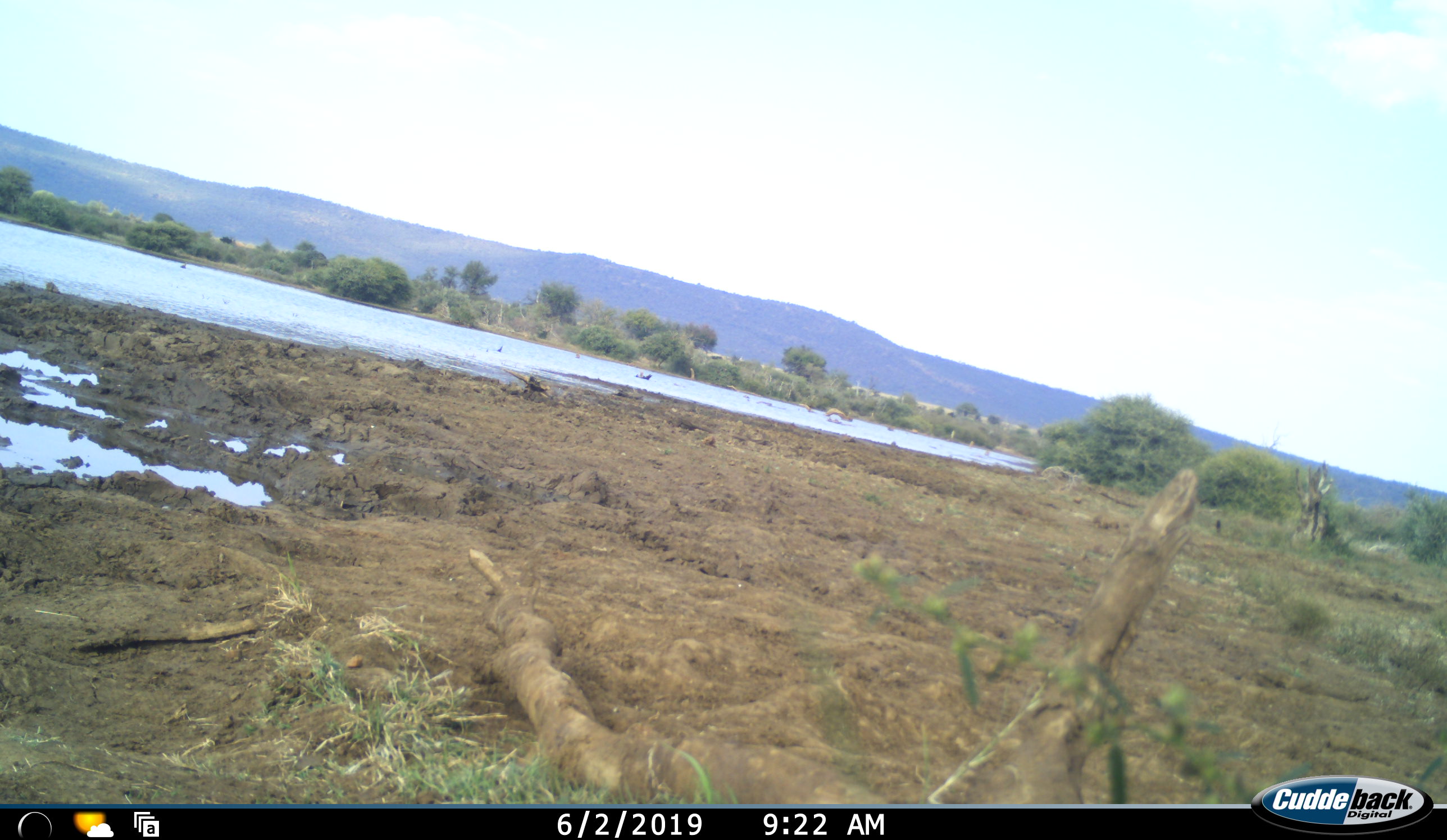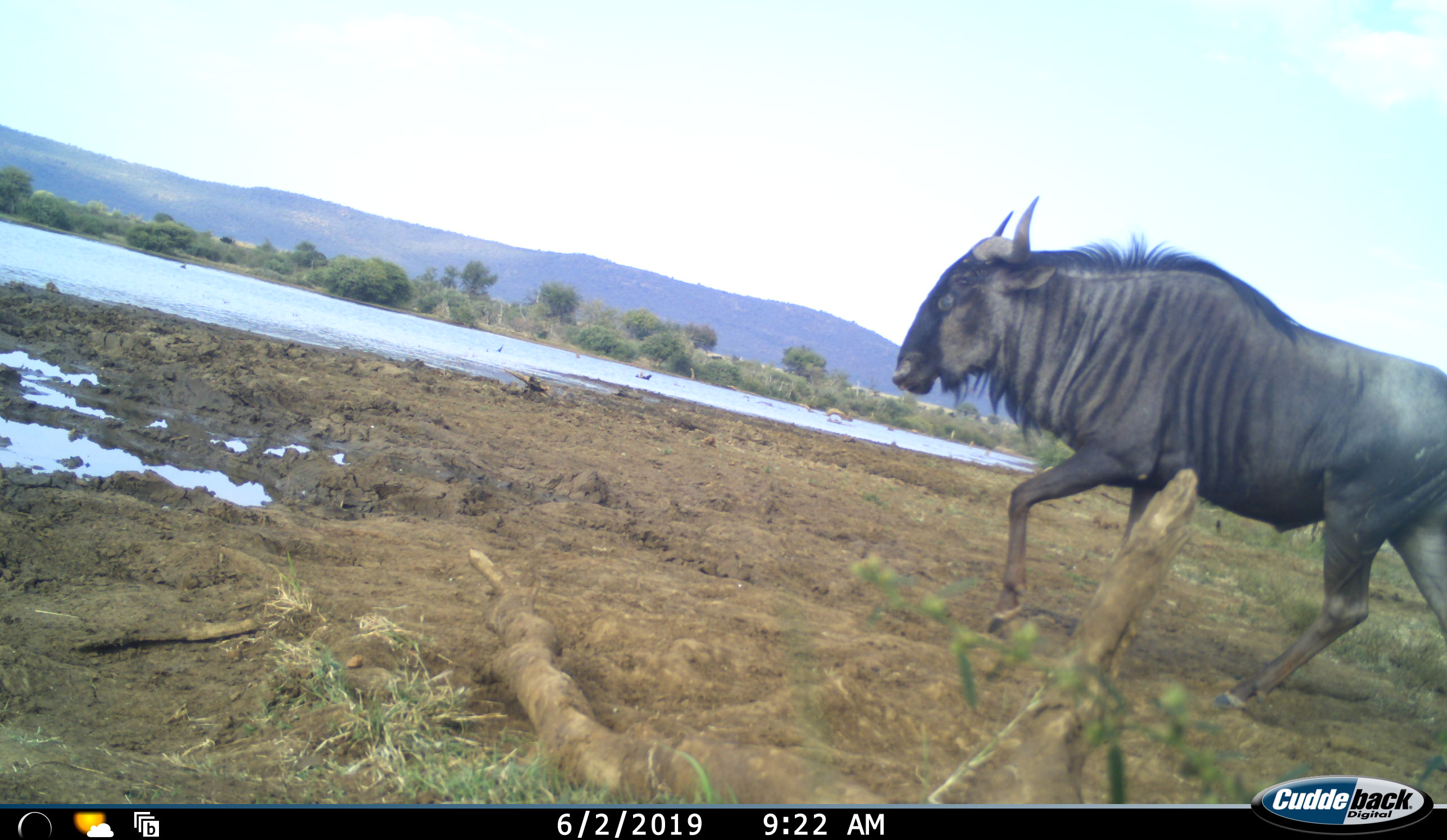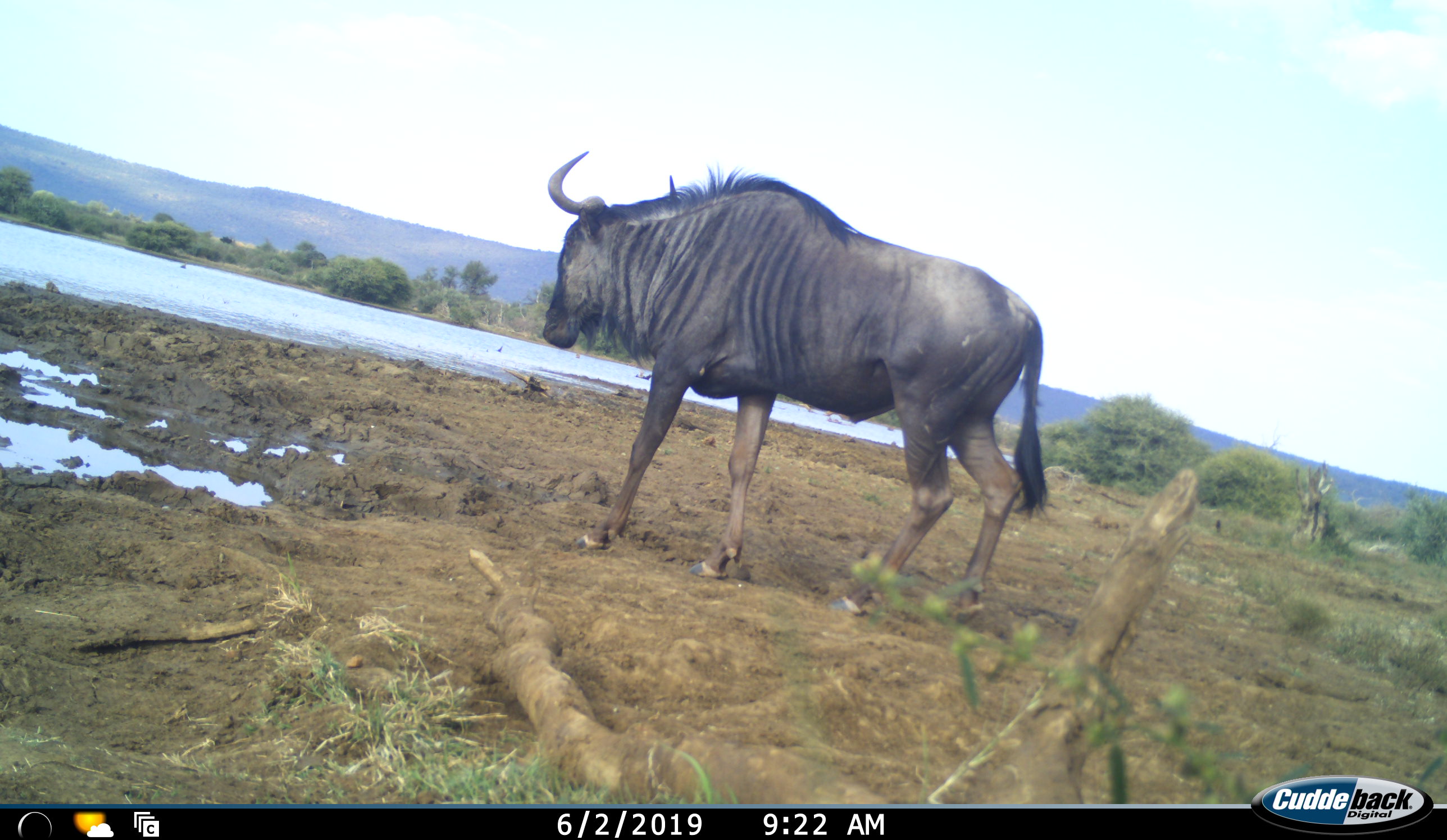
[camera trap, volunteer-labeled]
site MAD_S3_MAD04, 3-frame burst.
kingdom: Animalia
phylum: Chordata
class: Mammalia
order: Artiodactyla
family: Bovidae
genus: Connochaetes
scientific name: Connochaetes taurinus taurinus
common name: blue wildebeest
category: wildebeestblue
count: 1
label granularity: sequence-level